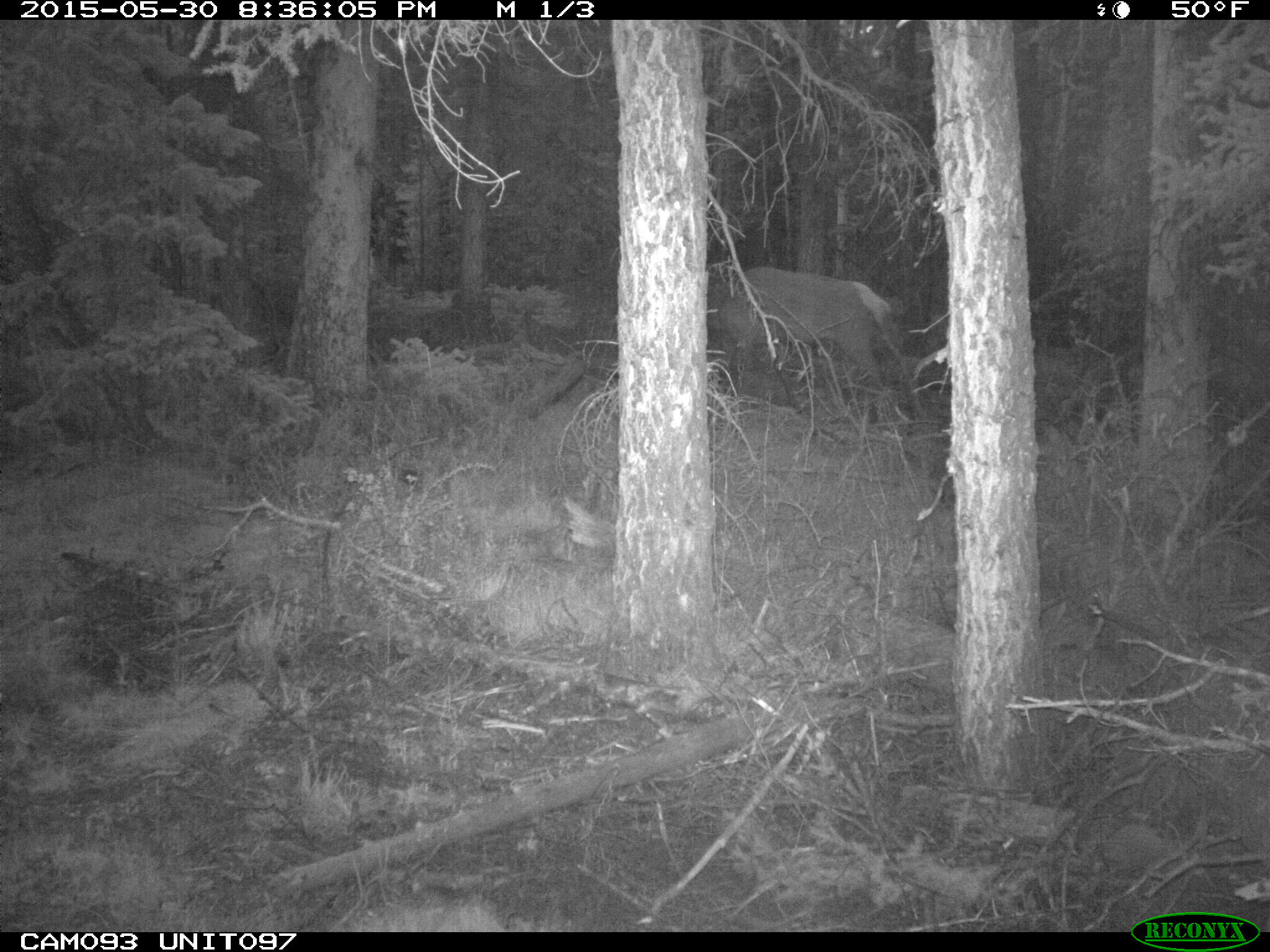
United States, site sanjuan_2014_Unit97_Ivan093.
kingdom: Animalia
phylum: Chordata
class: Mammalia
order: Artiodactyla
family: Cervidae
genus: Cervus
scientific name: Cervus elaphus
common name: red deer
Cervus elaphus (red deer).